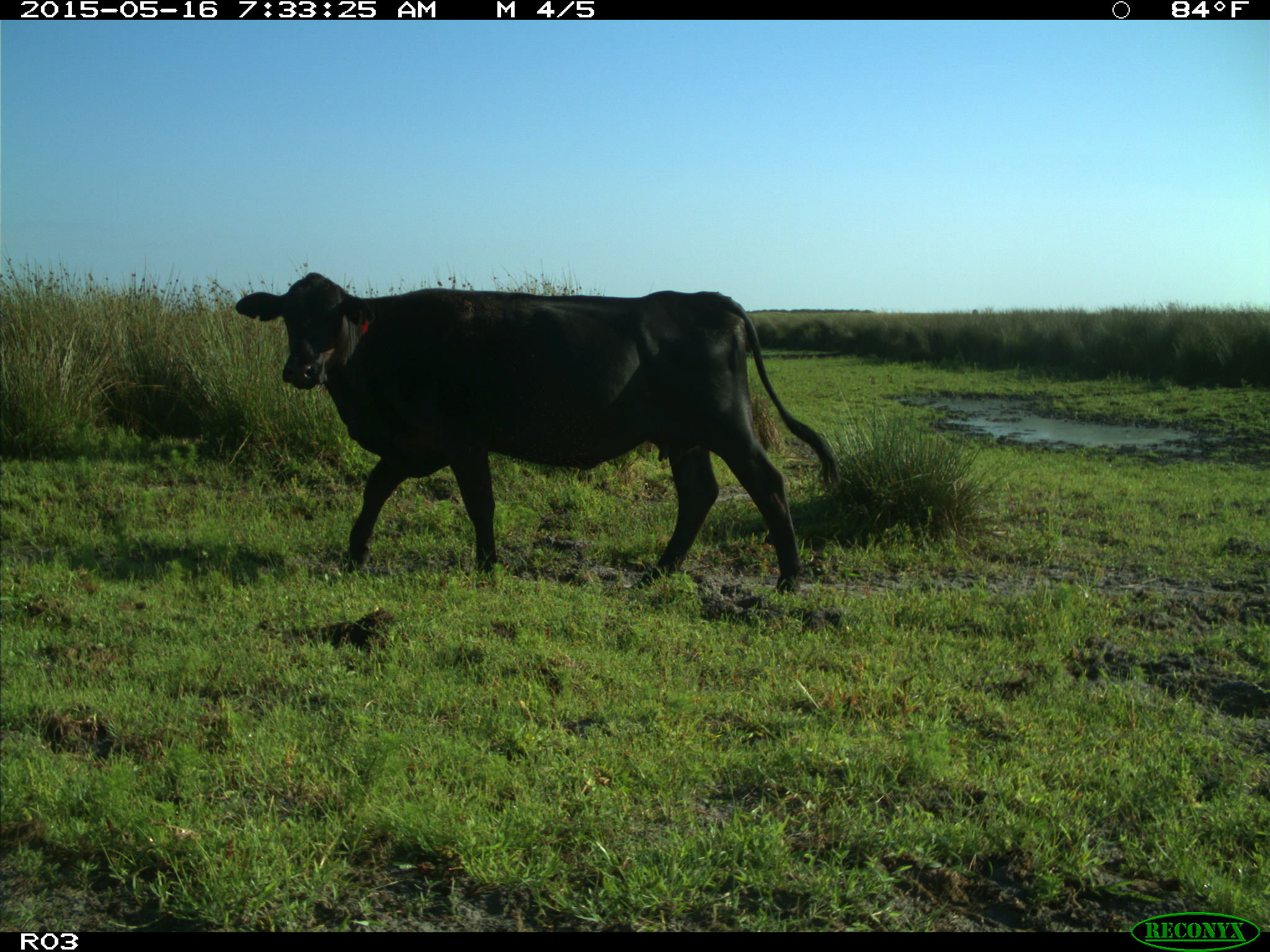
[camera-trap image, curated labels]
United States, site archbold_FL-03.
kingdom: Animalia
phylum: Chordata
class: Mammalia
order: Artiodactyla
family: Bovidae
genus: Bos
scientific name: Bos taurus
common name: domestic cow